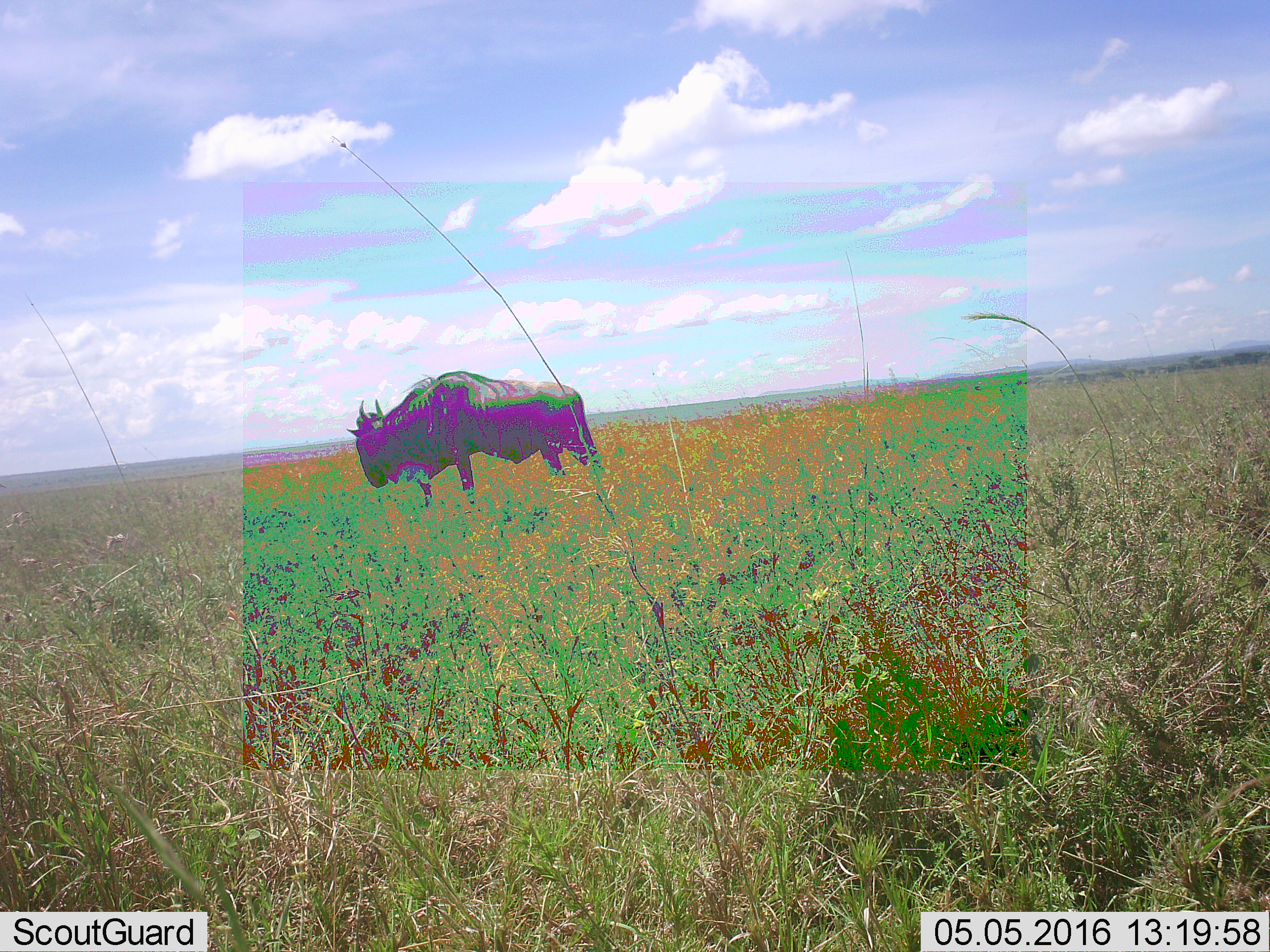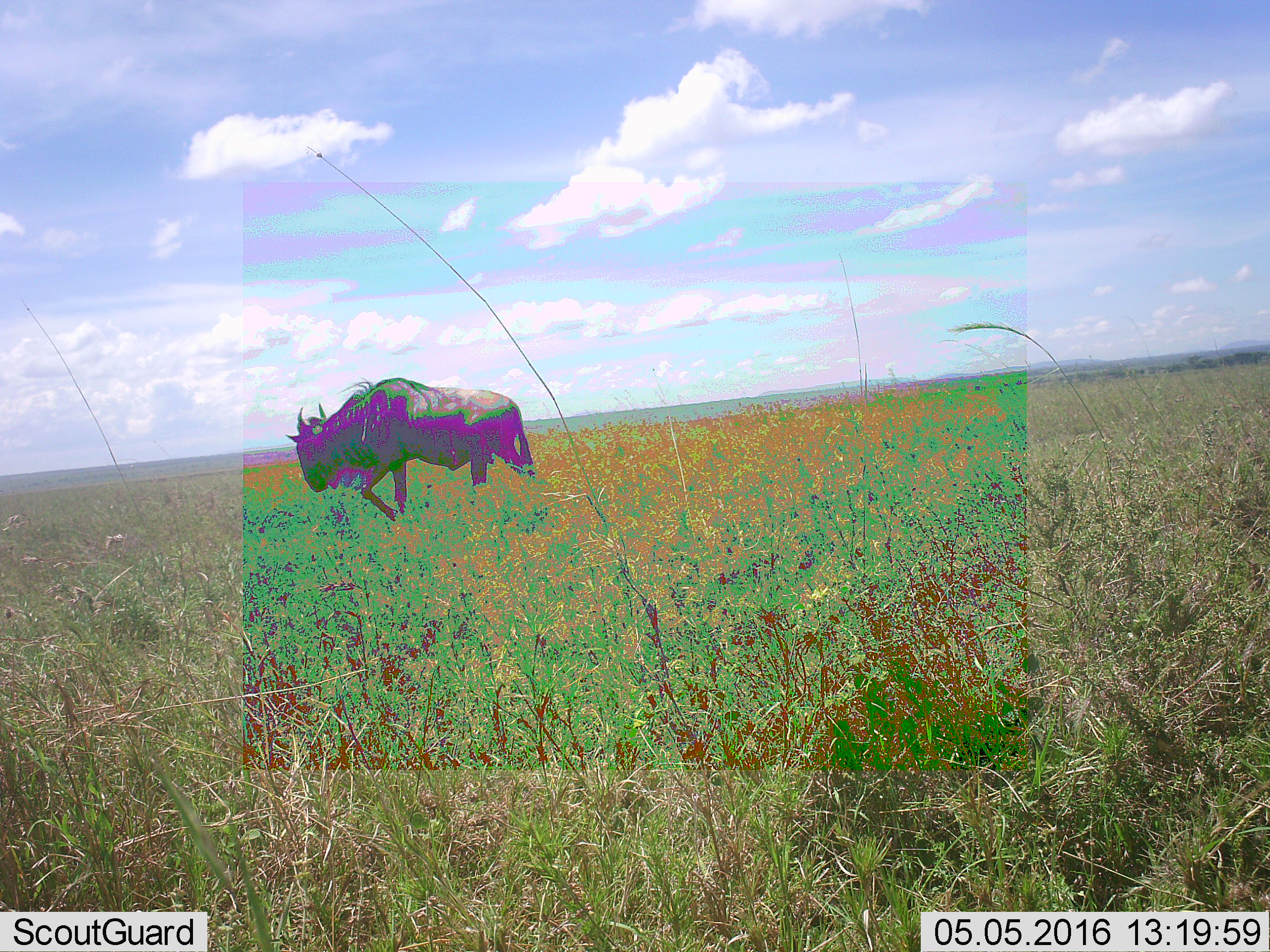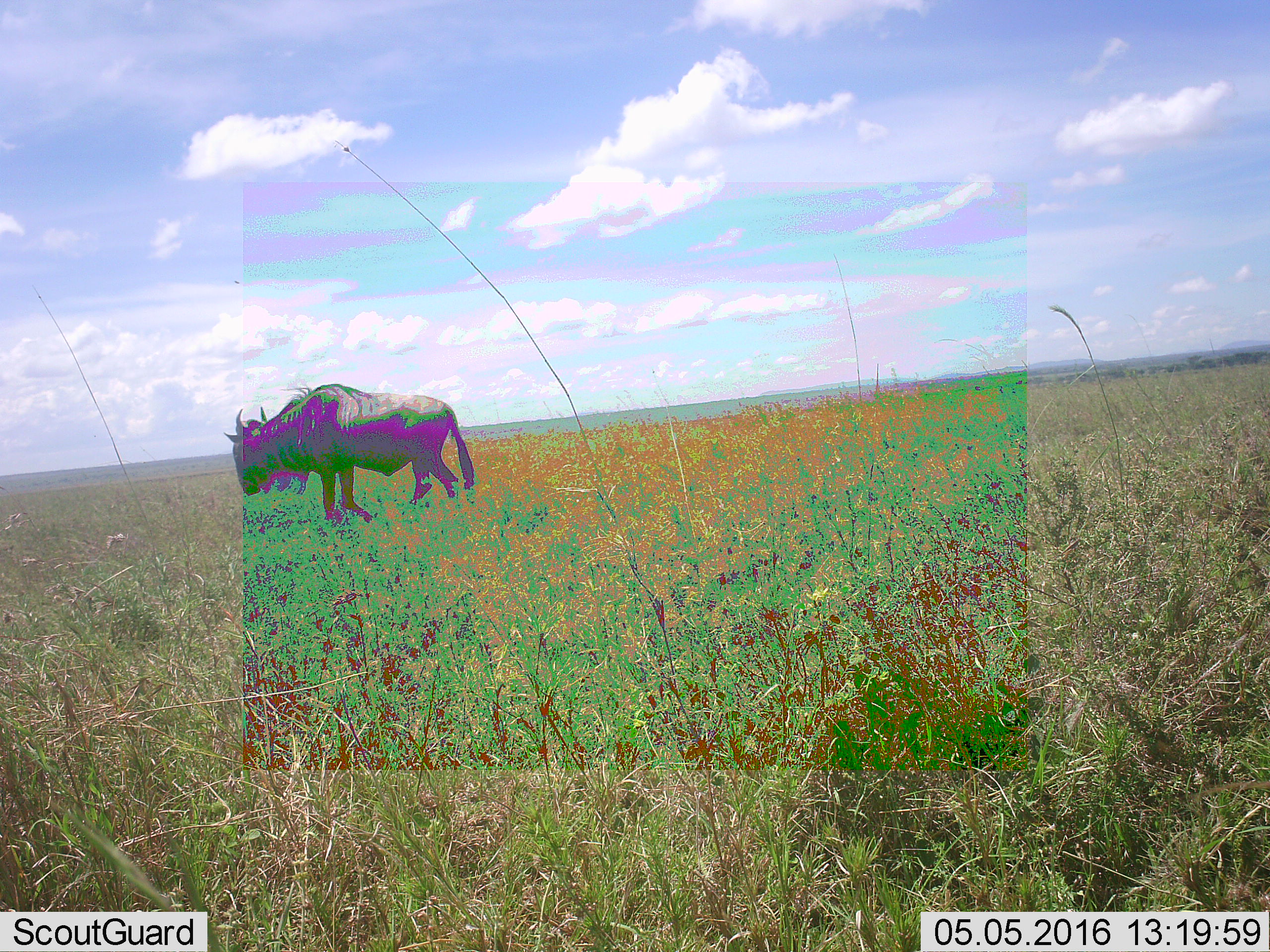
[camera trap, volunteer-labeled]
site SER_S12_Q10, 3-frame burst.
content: unidentified animal